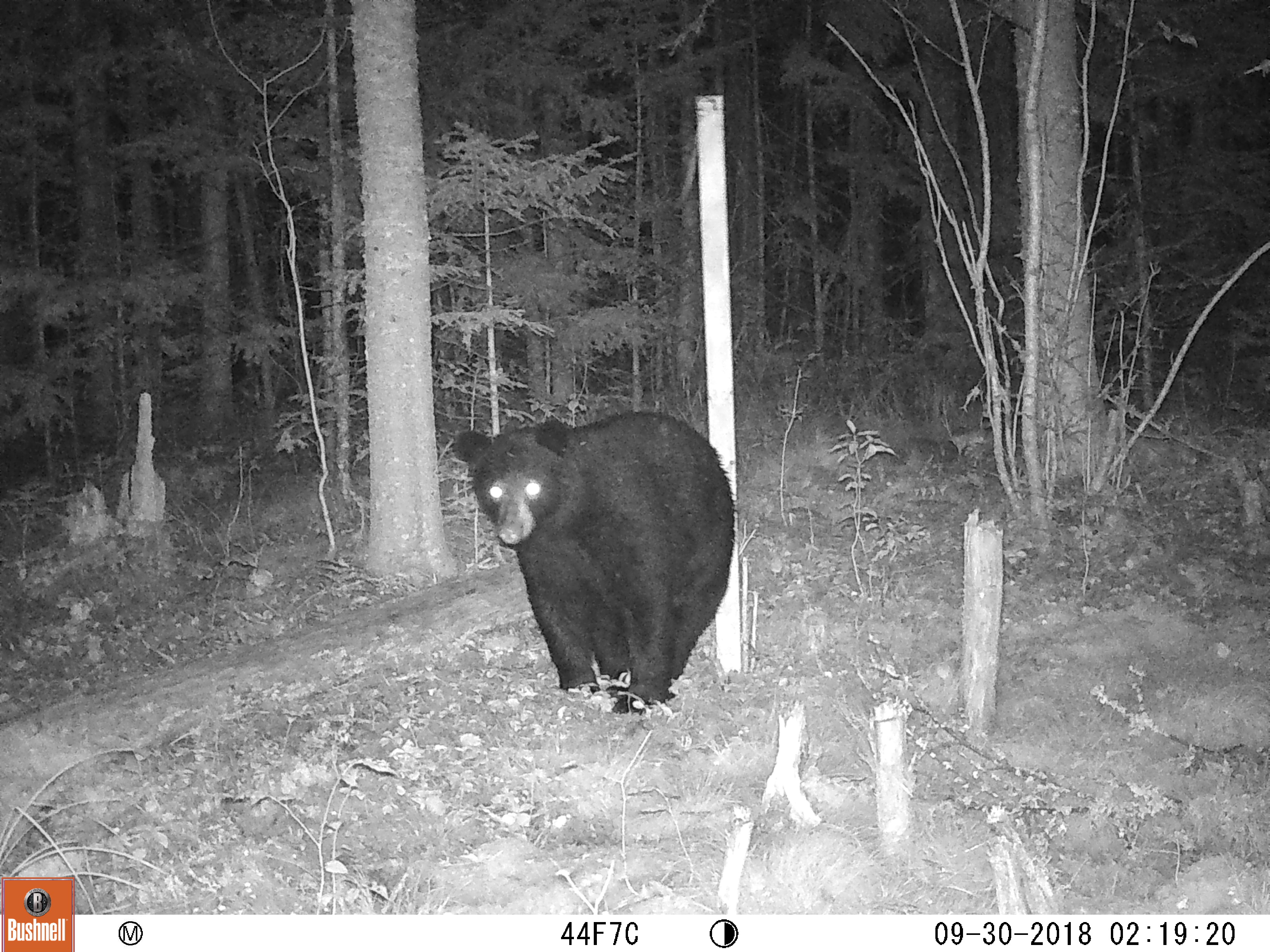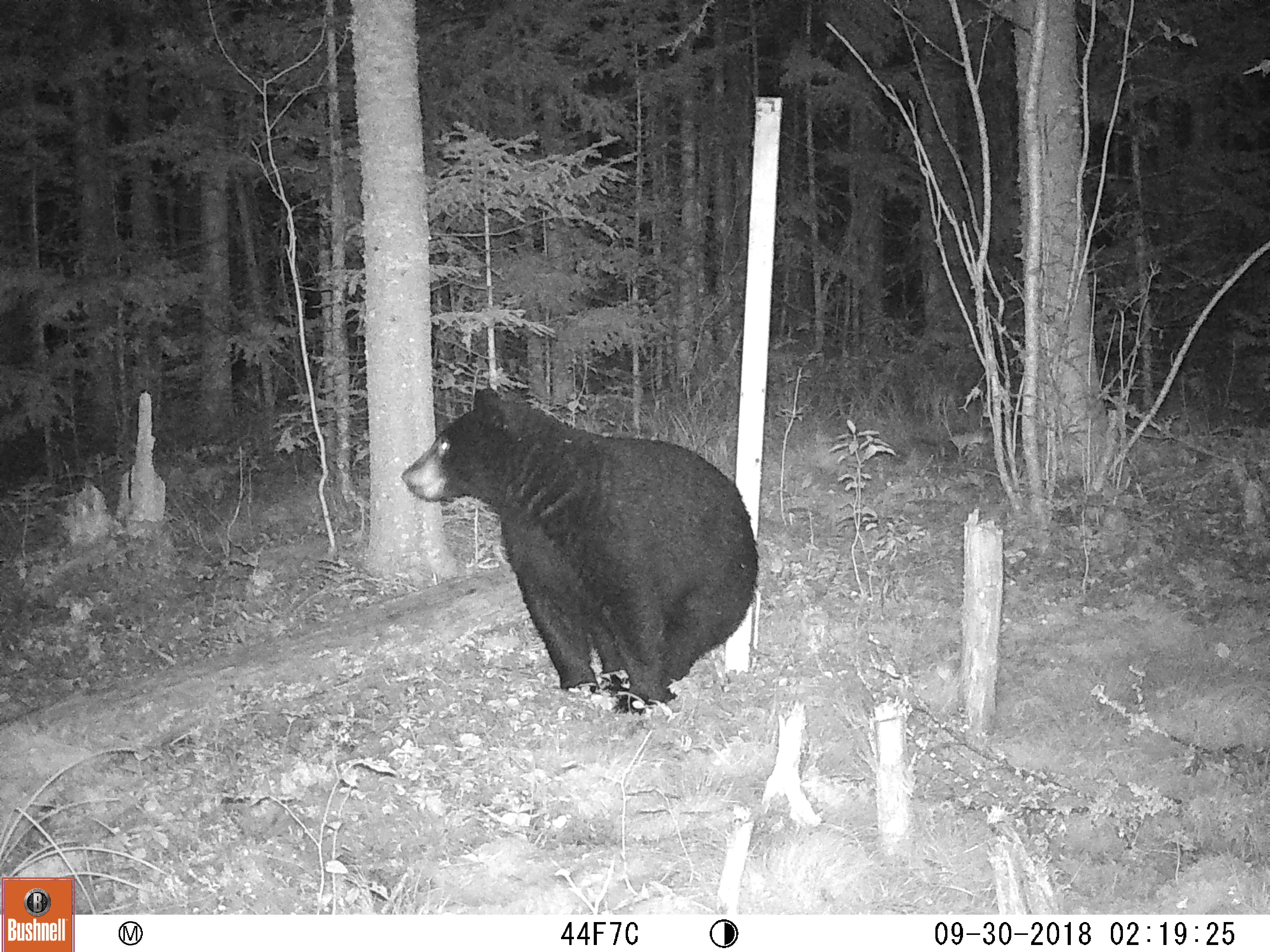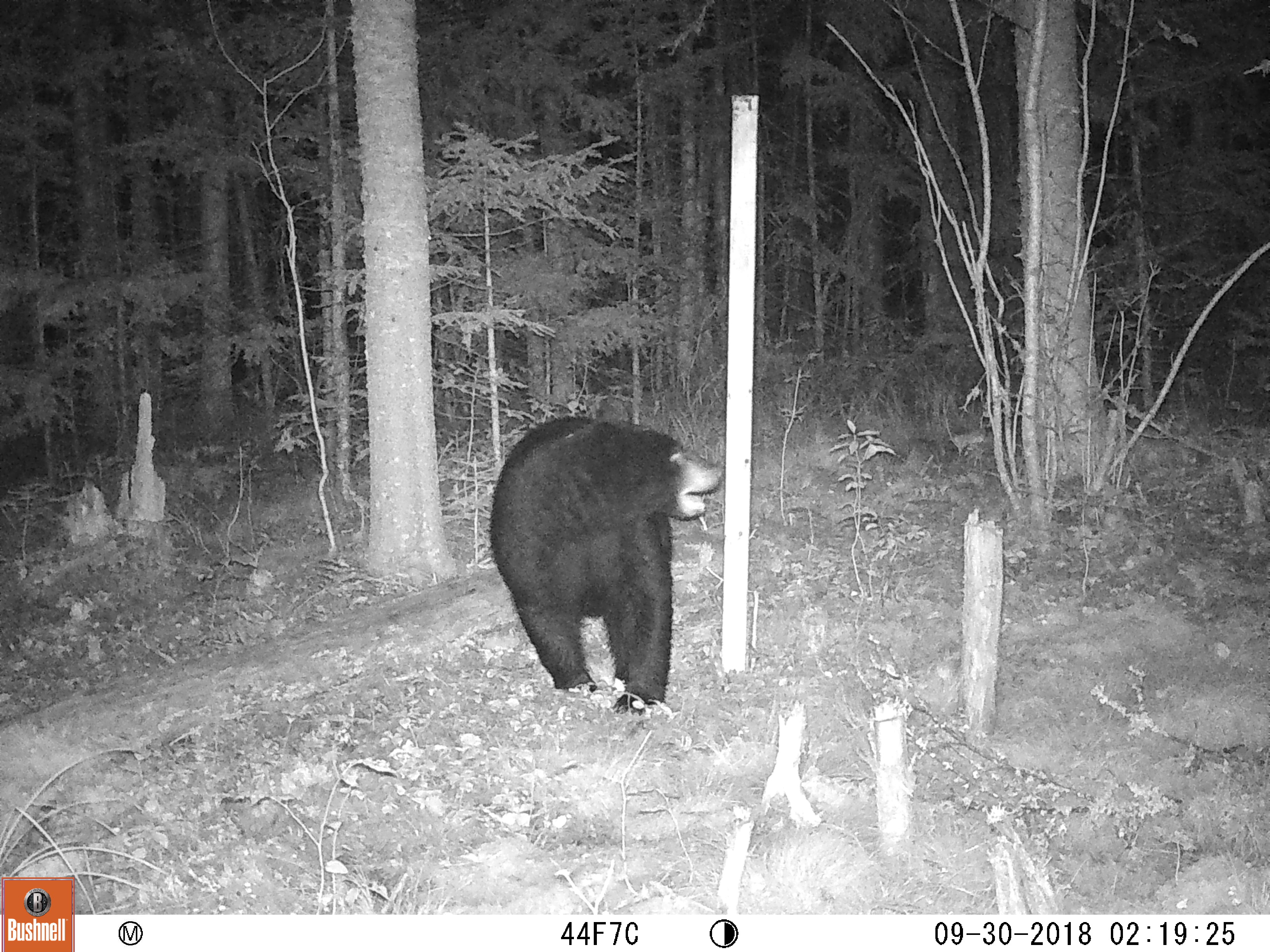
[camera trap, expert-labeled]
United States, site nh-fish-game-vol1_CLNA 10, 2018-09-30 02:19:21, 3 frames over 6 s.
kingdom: Animalia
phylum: Chordata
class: Mammalia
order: Carnivora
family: Ursidae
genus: Ursus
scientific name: Ursus americanus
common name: black bear